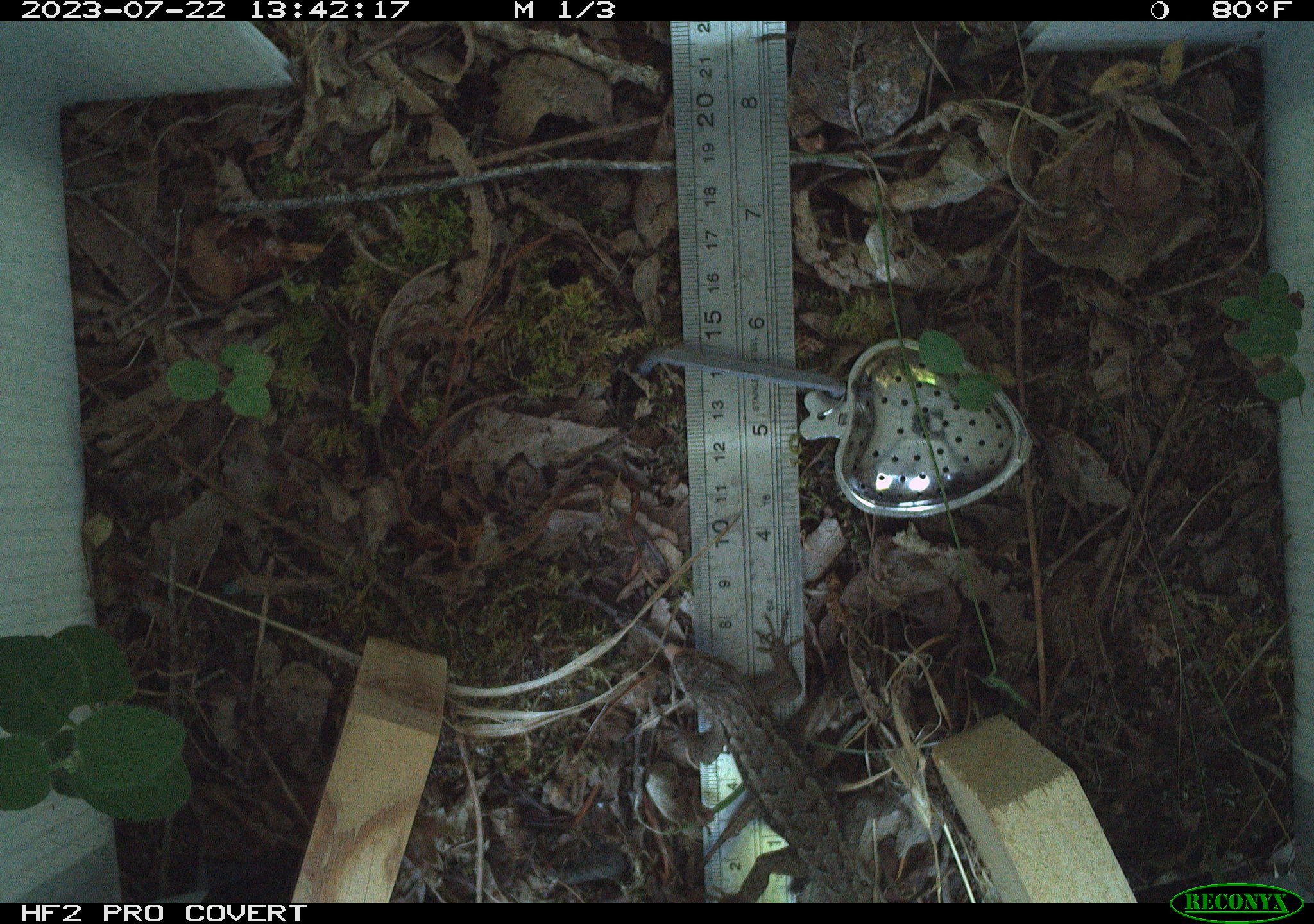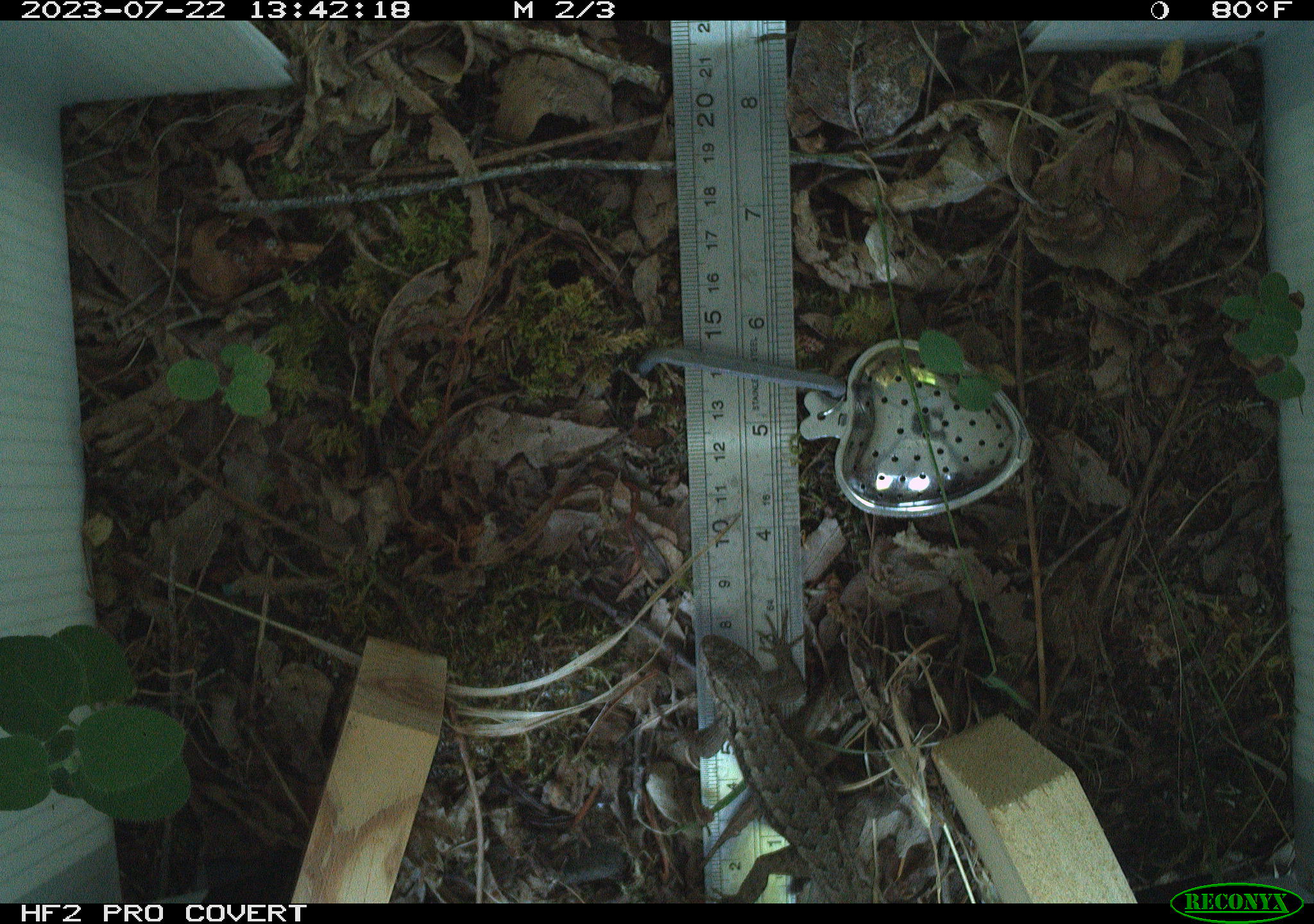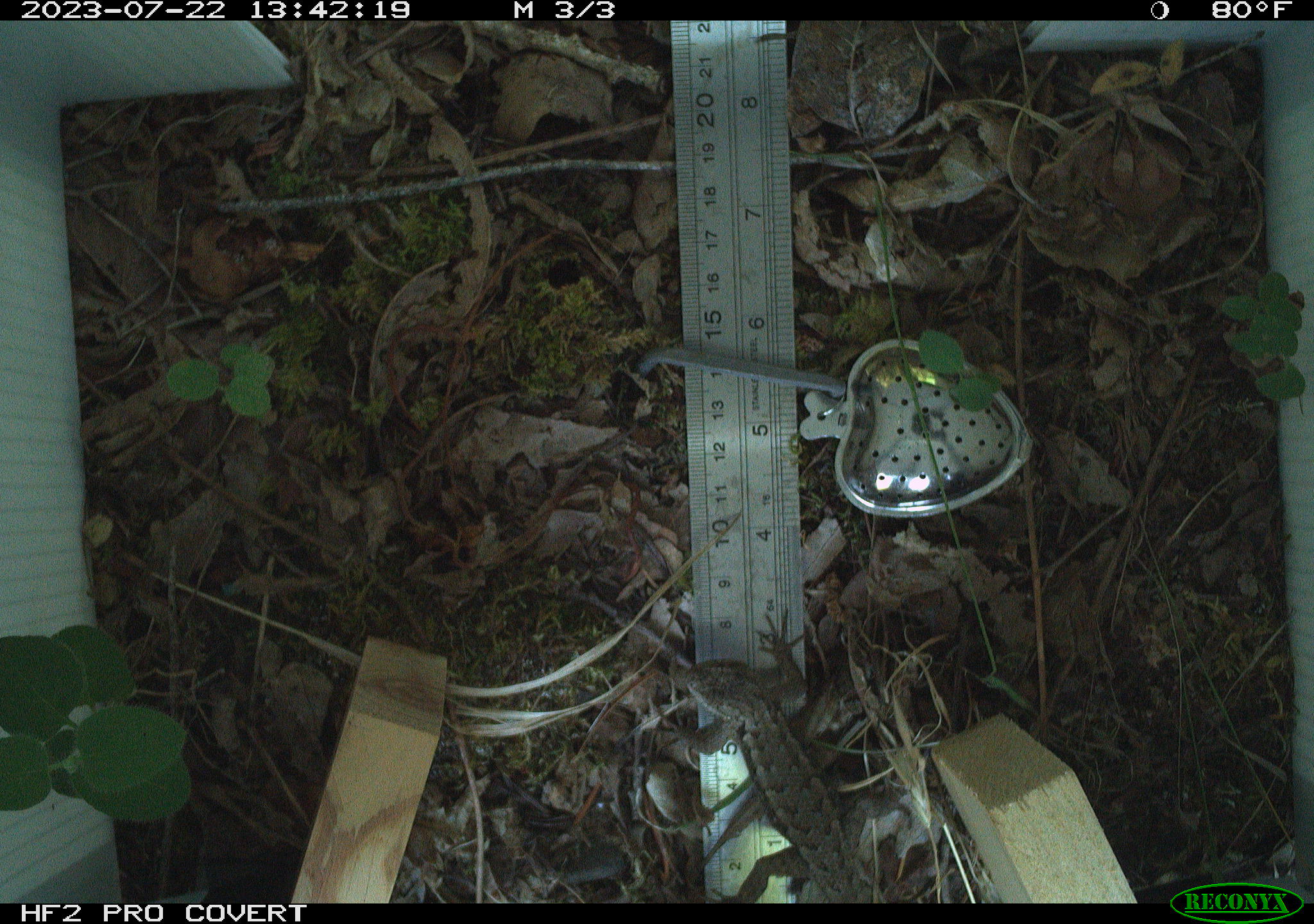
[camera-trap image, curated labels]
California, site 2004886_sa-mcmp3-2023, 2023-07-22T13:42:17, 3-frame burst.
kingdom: Animalia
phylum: Chordata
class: Reptilia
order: Squamata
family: Phrynosomatidae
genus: Sceloporus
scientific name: Sceloporus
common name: spiny lizards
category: sceloporus species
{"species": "sceloporus species (spiny lizards) (Sceloporus)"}